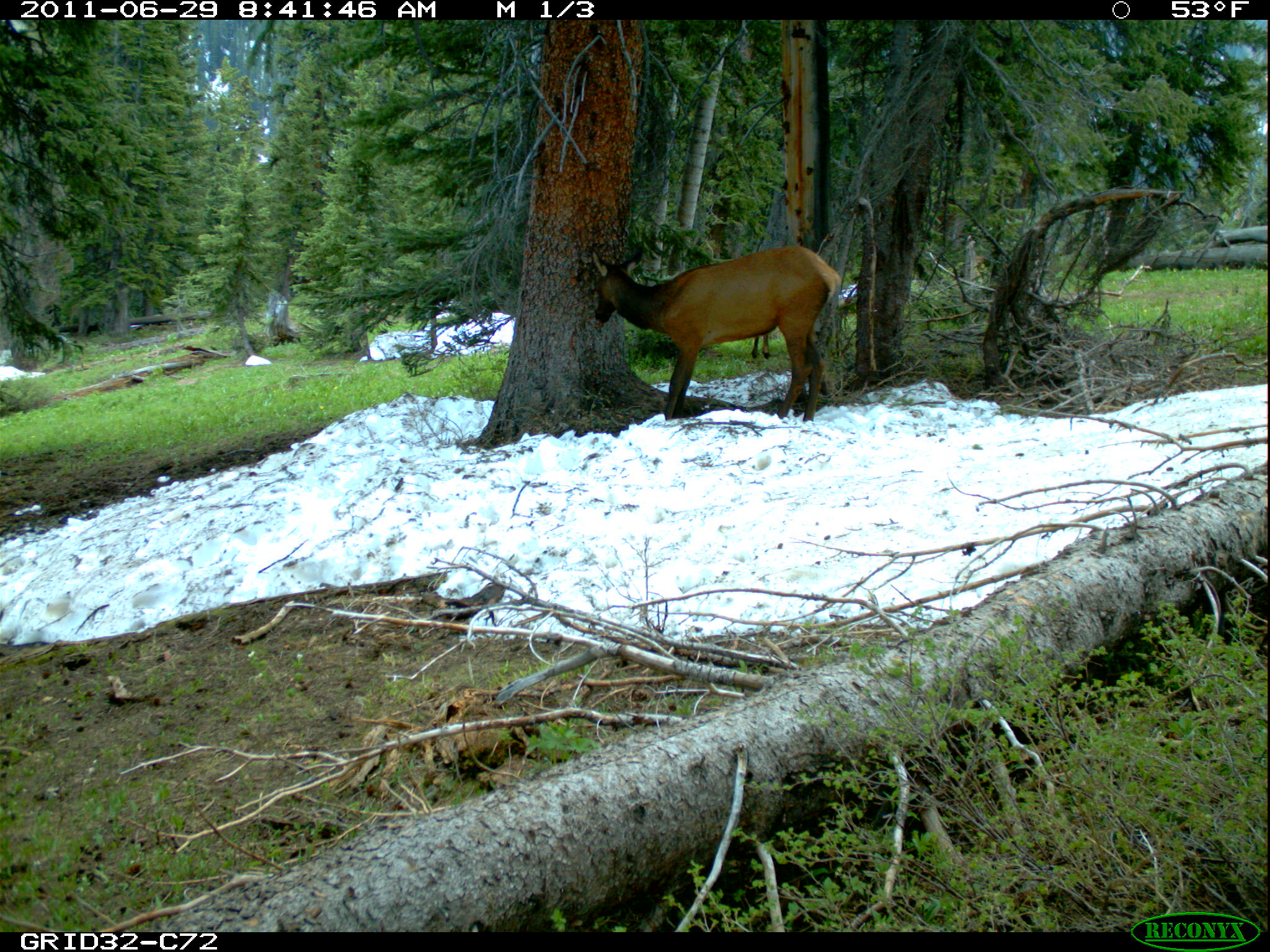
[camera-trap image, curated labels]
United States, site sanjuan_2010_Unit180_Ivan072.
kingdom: Animalia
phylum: Chordata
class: Mammalia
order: Artiodactyla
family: Cervidae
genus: Cervus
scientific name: Cervus elaphus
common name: red deer